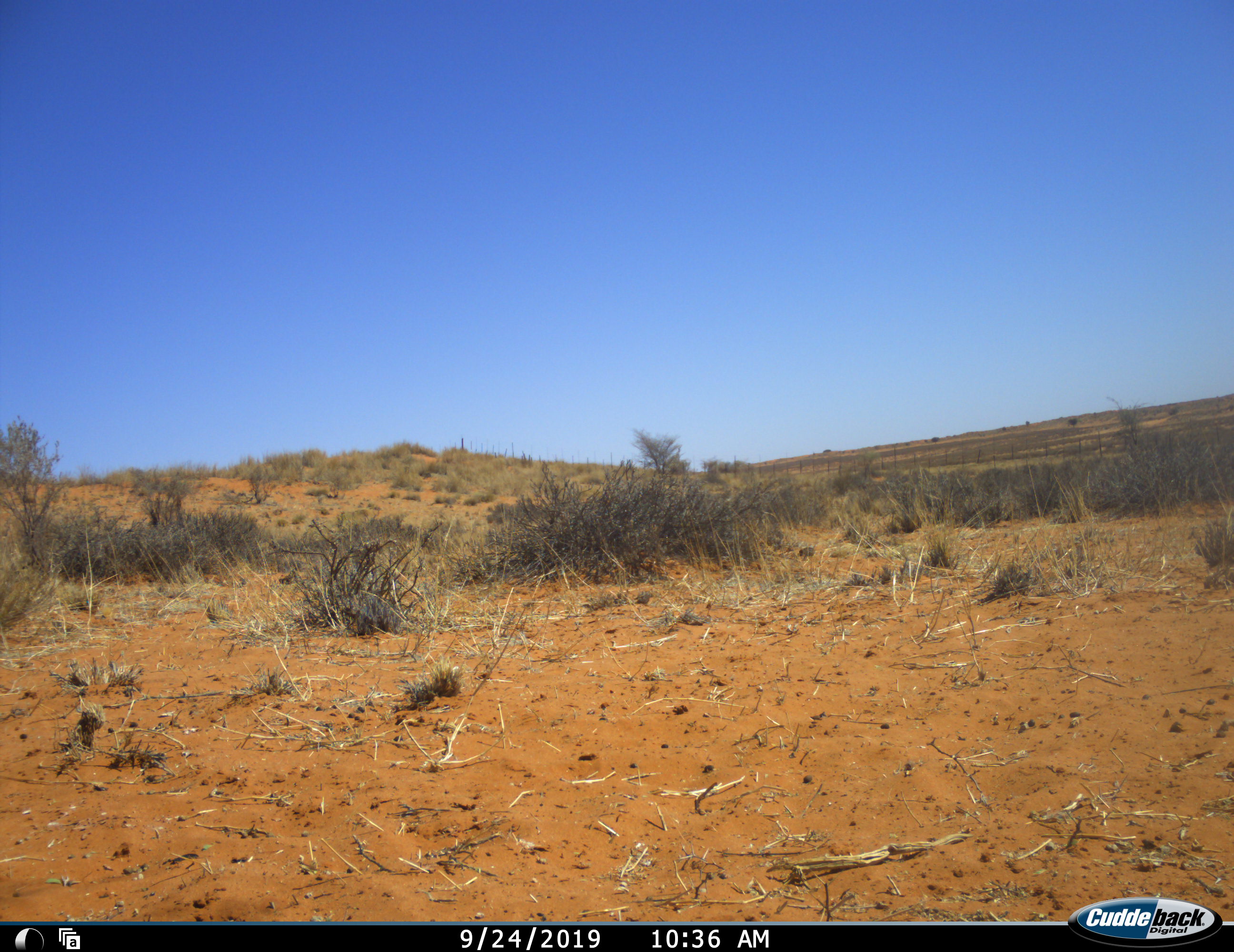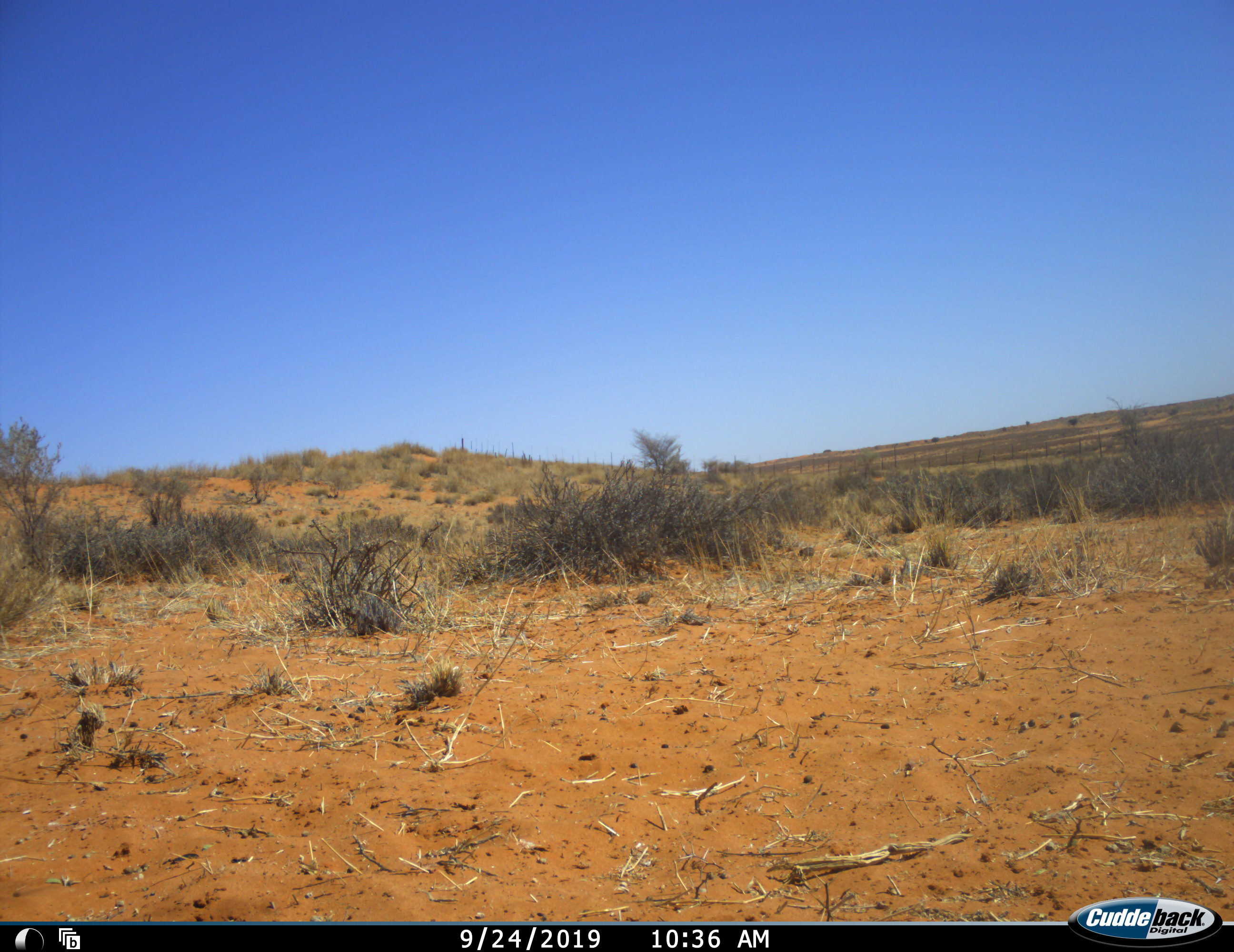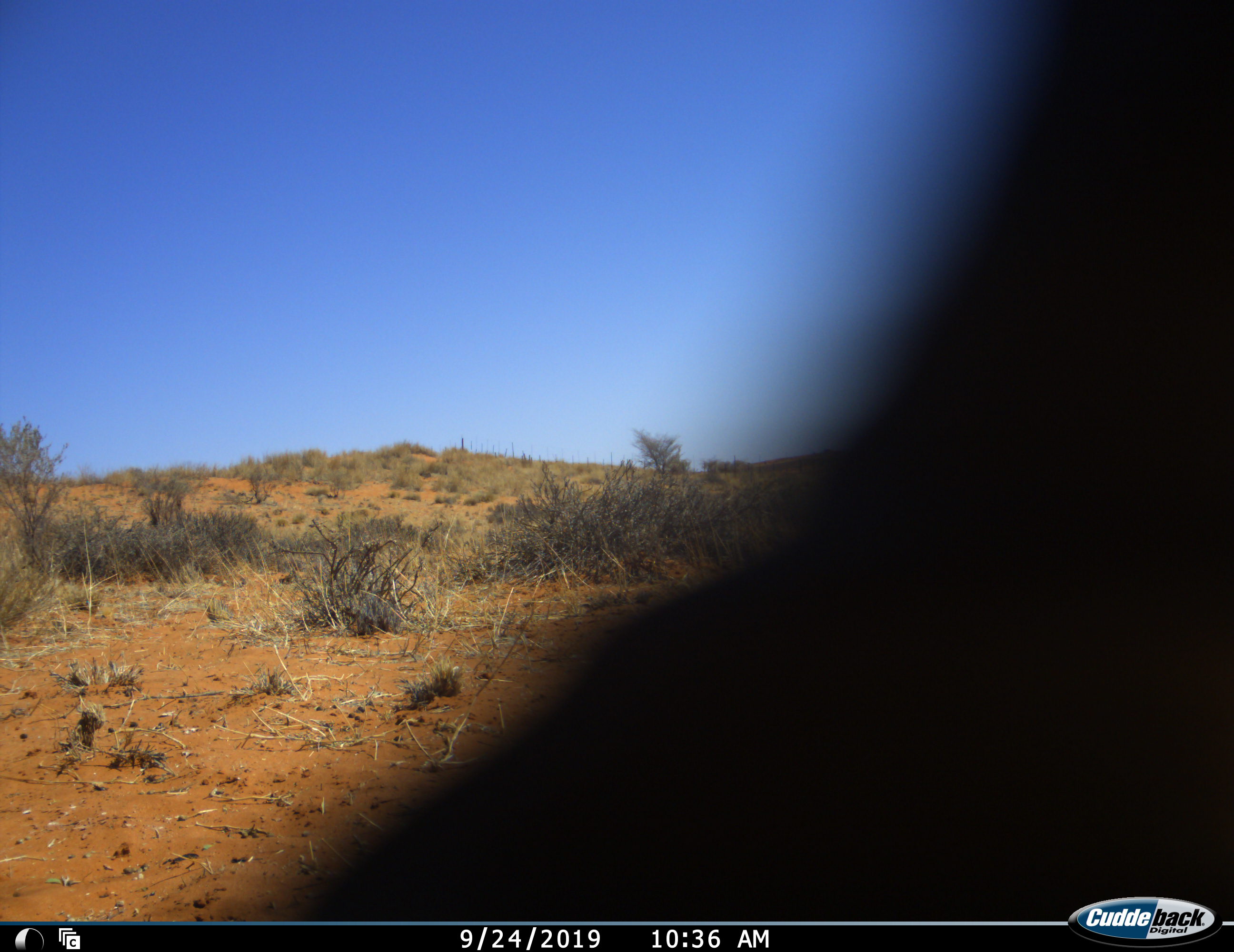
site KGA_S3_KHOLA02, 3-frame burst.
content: unidentified animal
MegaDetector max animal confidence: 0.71